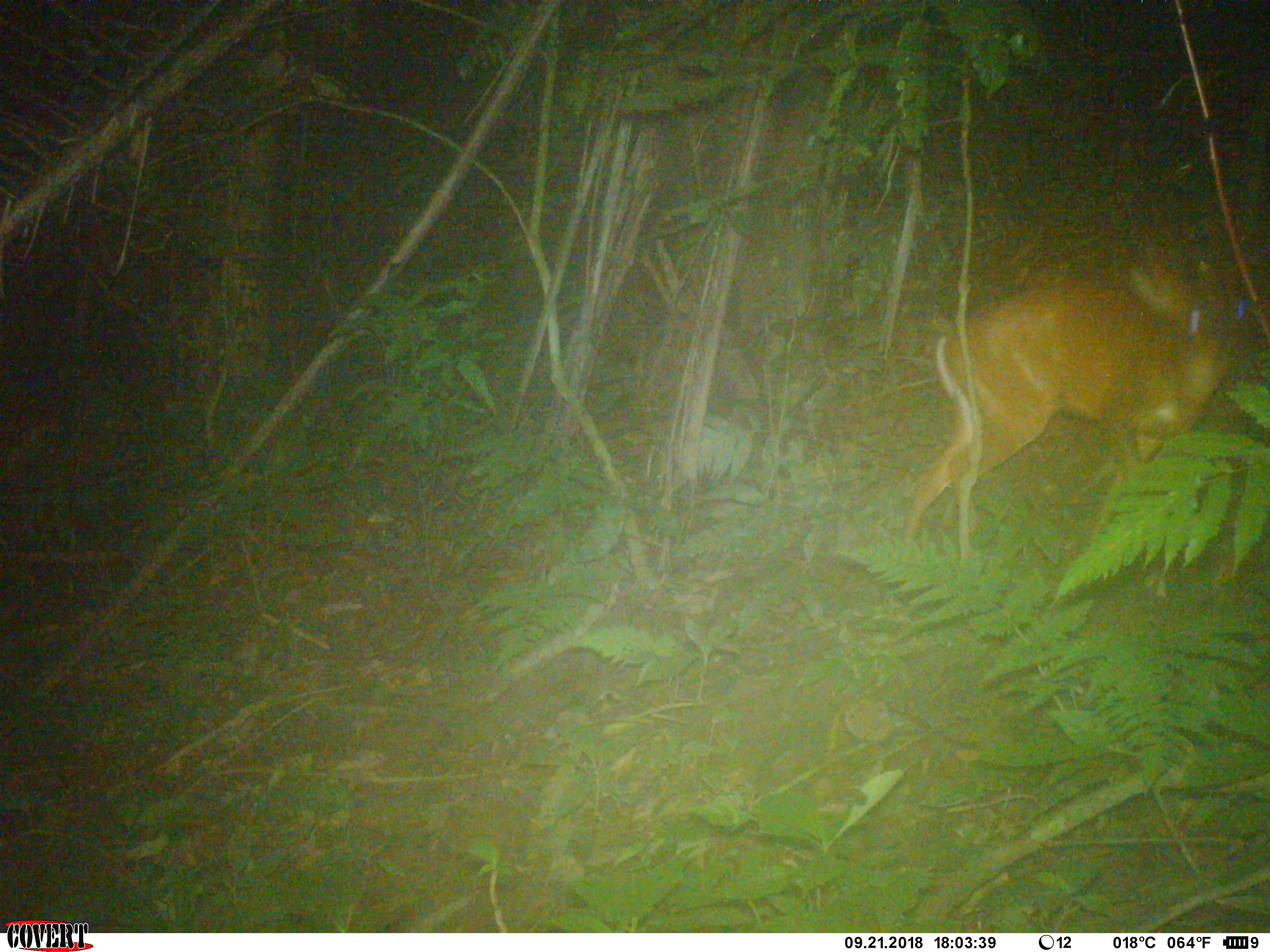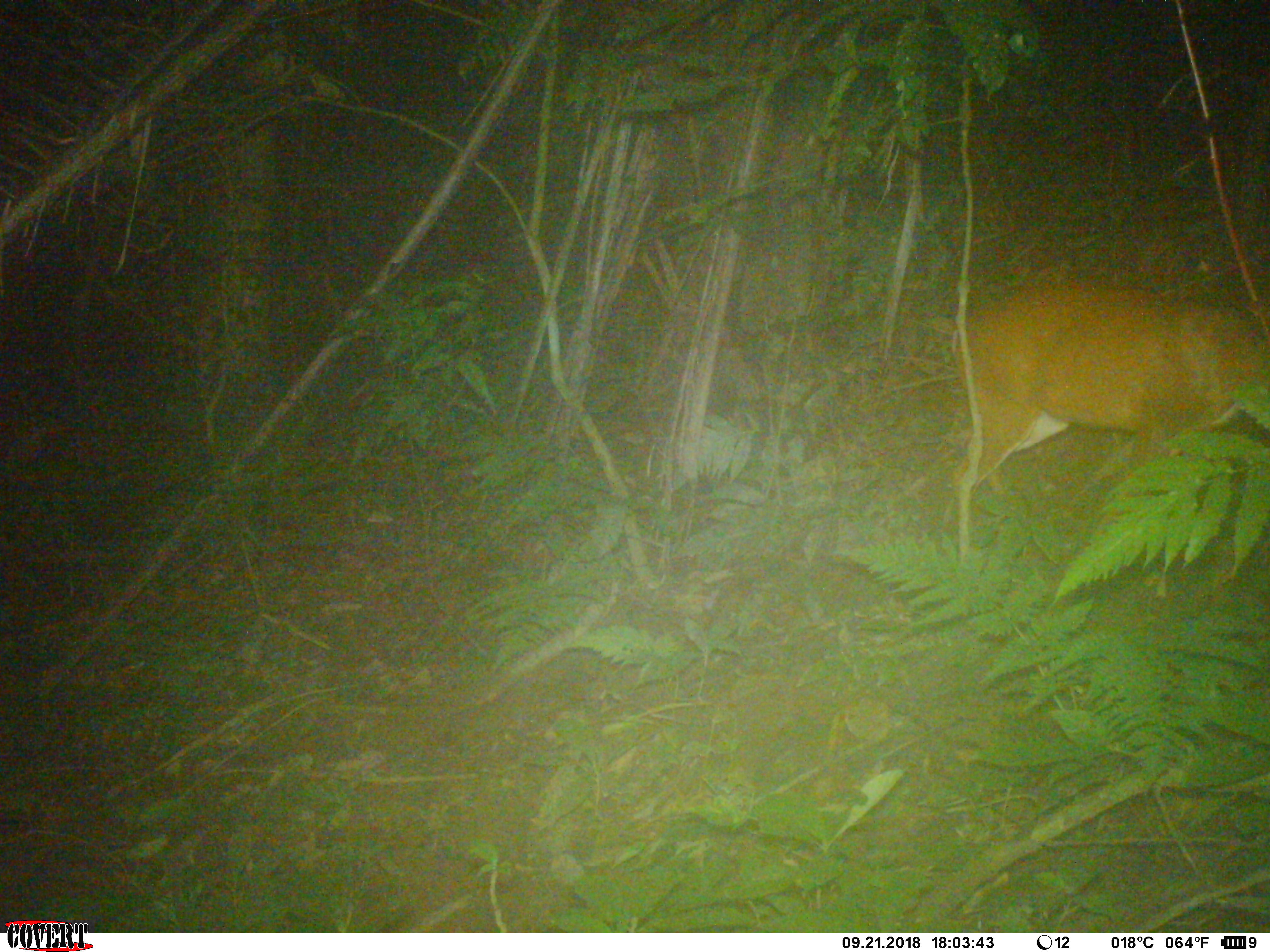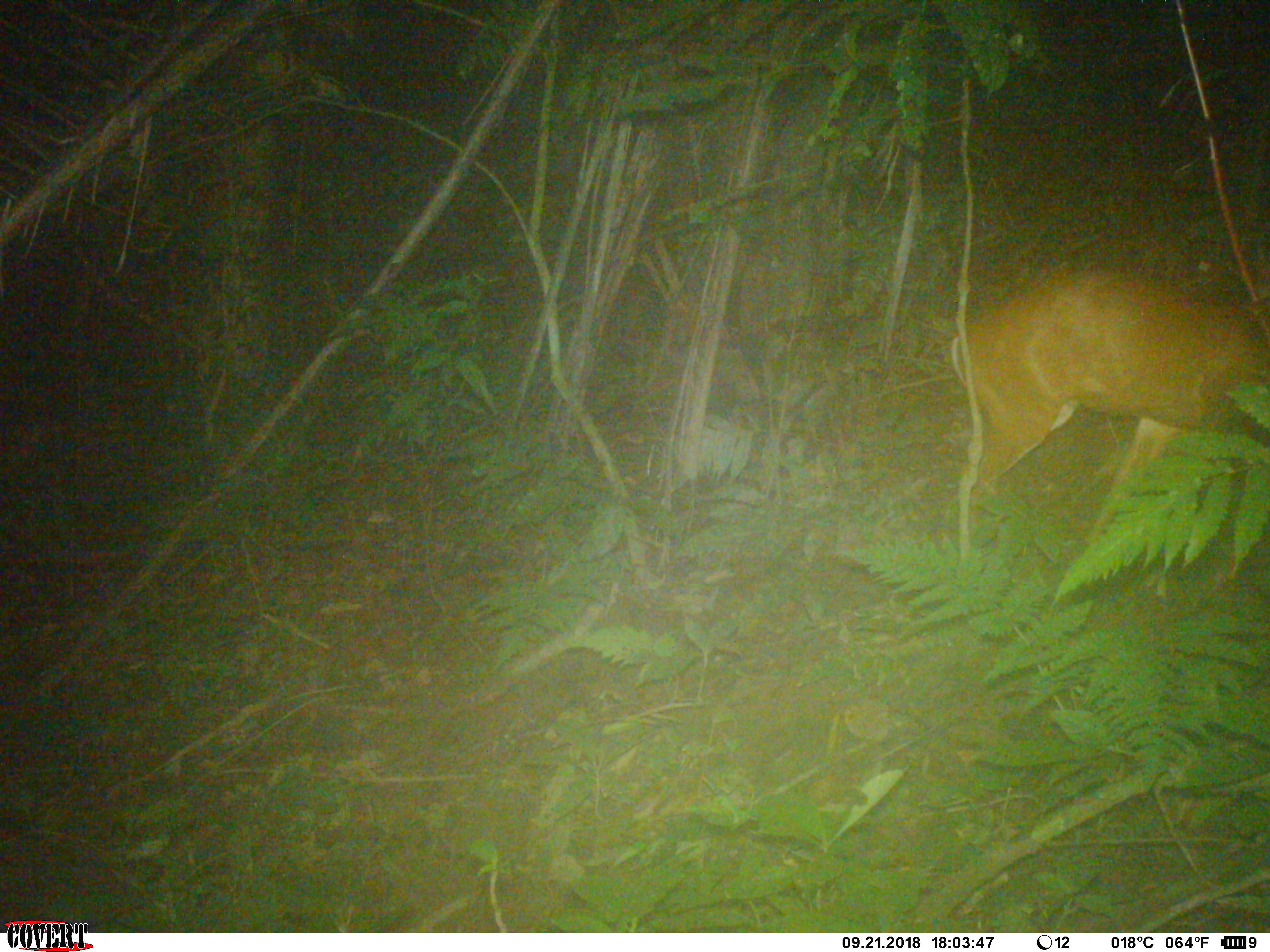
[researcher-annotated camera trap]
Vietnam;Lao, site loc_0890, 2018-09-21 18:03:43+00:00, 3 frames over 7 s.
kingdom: Animalia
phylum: Chordata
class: Mammalia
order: Artiodactyla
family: Cervidae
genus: Muntiacus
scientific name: Muntiacus muntjak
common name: red muntjac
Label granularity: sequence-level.